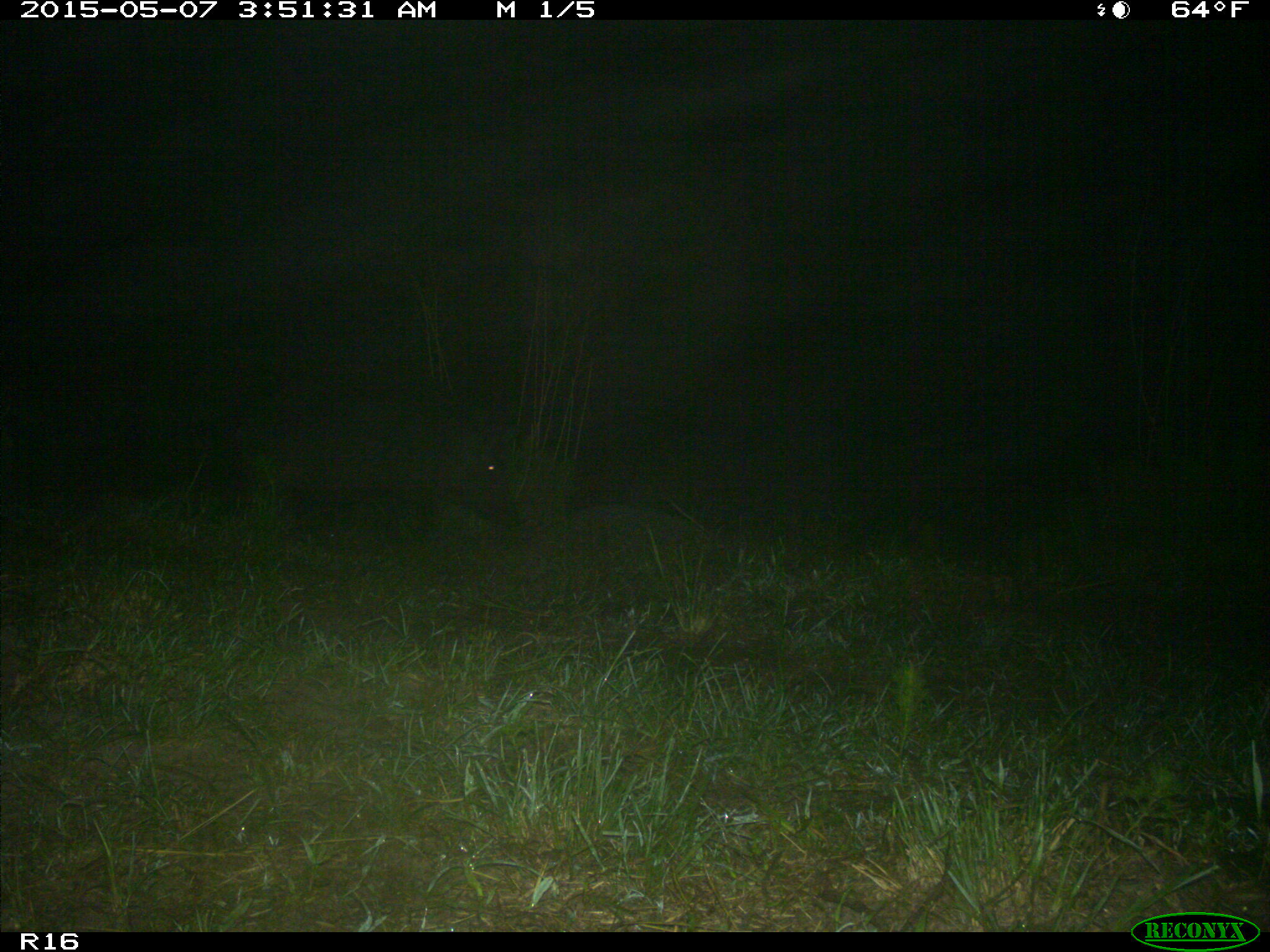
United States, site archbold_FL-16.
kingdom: Animalia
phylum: Chordata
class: Mammalia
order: Artiodactyla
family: Suidae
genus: Sus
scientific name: Sus scrofa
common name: wild boar